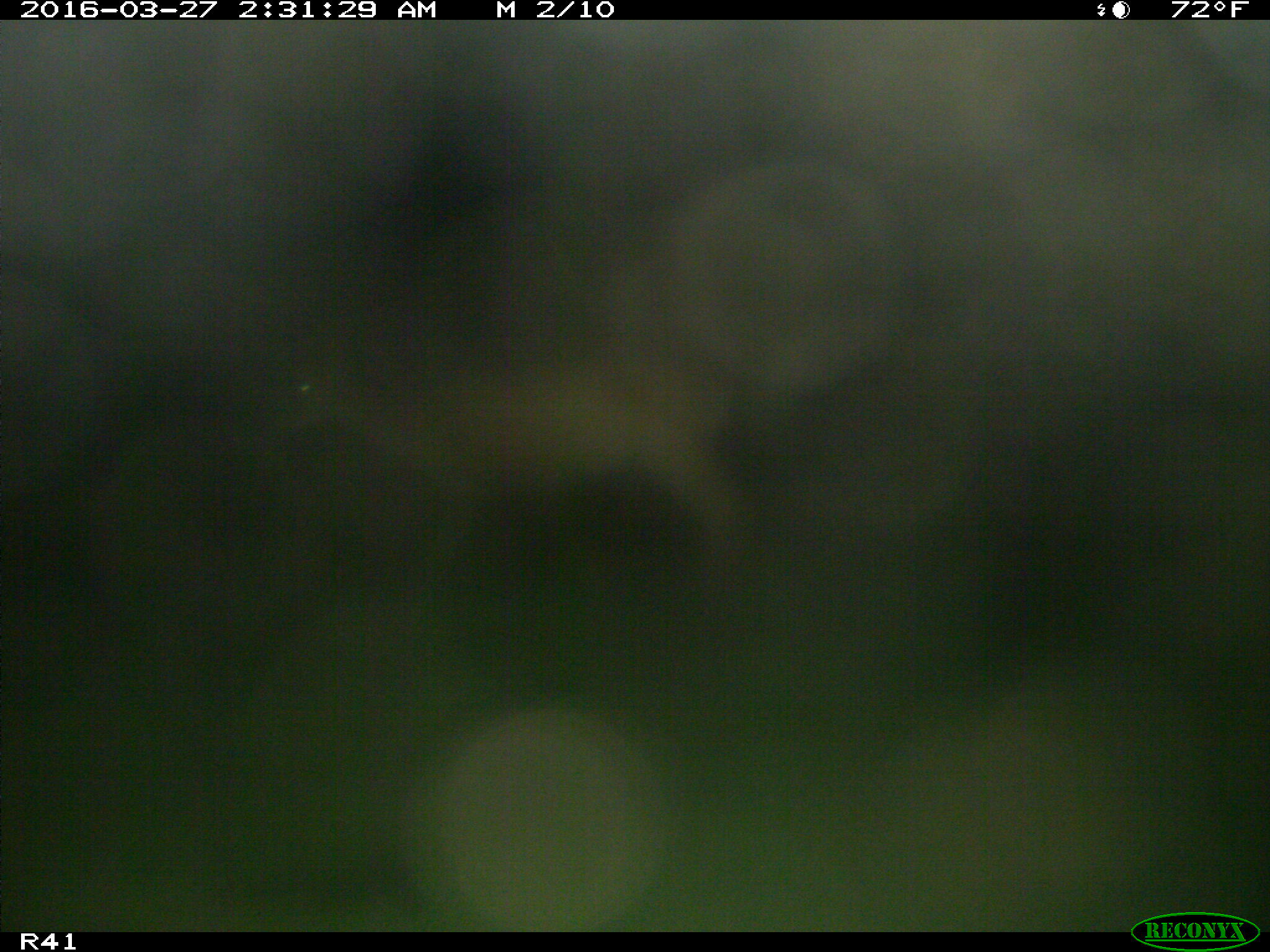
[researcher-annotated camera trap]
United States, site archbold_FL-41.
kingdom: Animalia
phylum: Chordata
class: Mammalia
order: Artiodactyla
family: Bovidae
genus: Bos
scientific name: Bos taurus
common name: domestic cow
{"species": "Bos taurus (domestic cow)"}